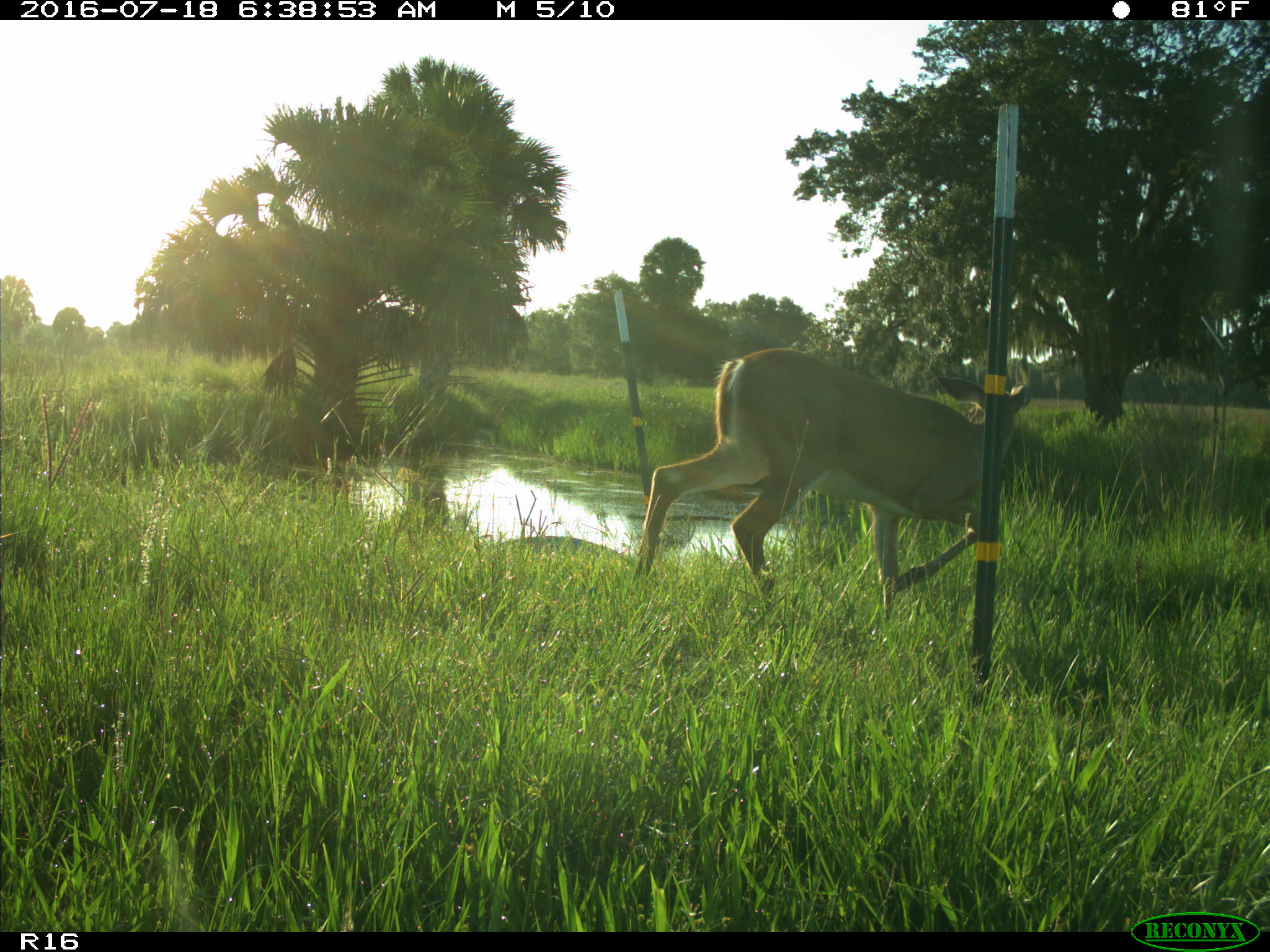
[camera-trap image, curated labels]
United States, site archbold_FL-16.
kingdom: Animalia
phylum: Chordata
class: Mammalia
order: Artiodactyla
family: Cervidae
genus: Odocoileus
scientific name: Odocoileus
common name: deer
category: unidentified deer